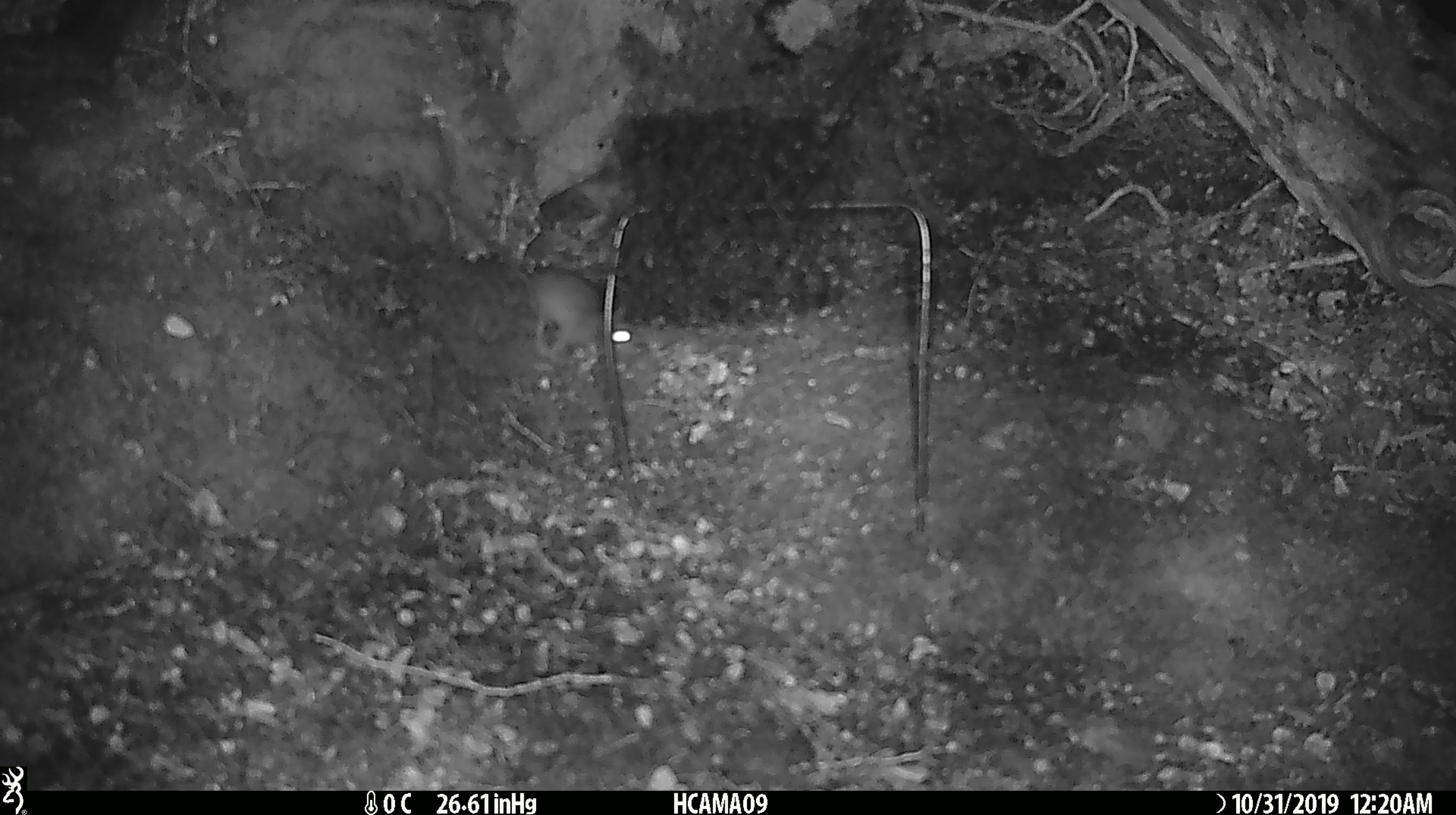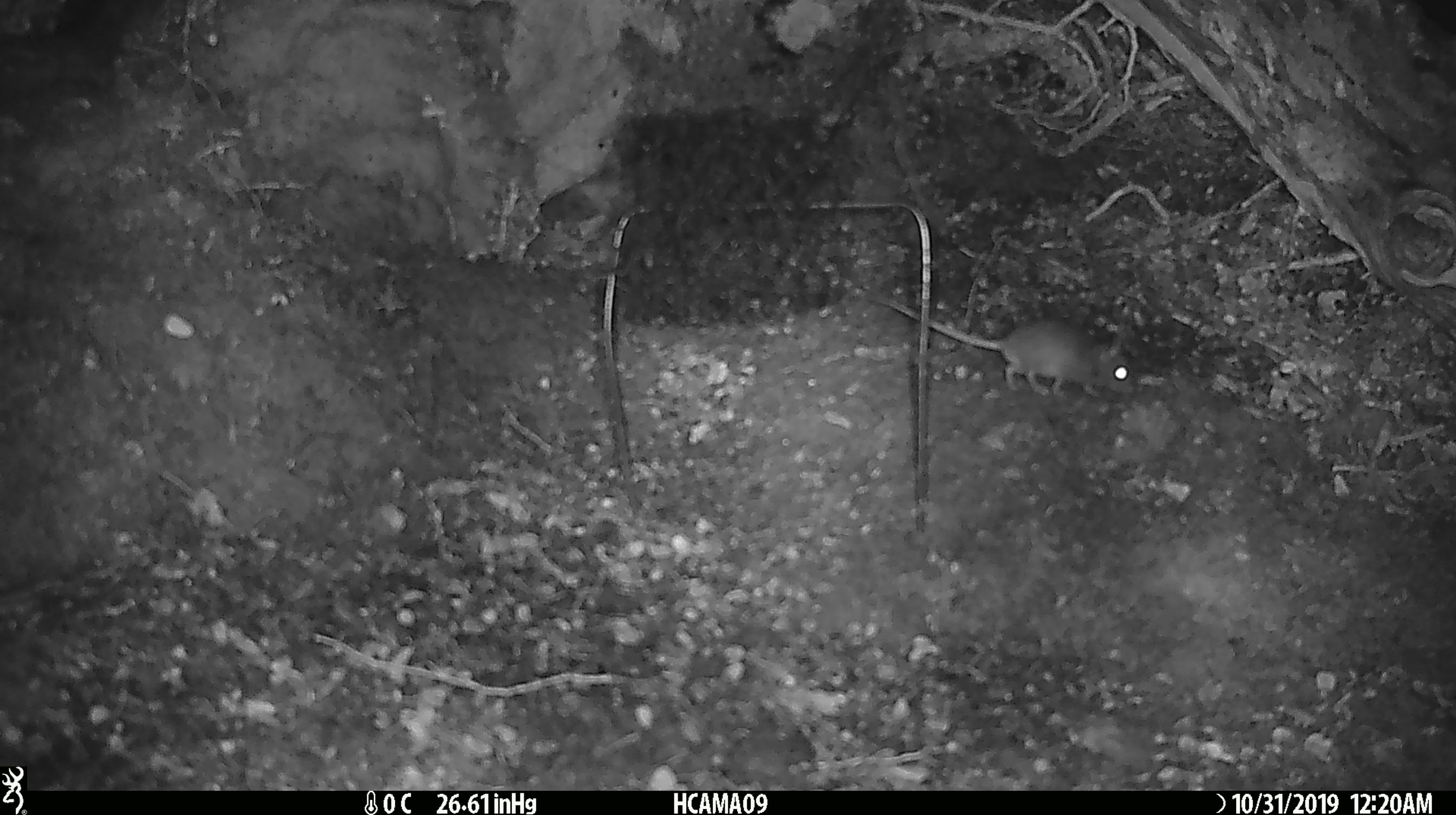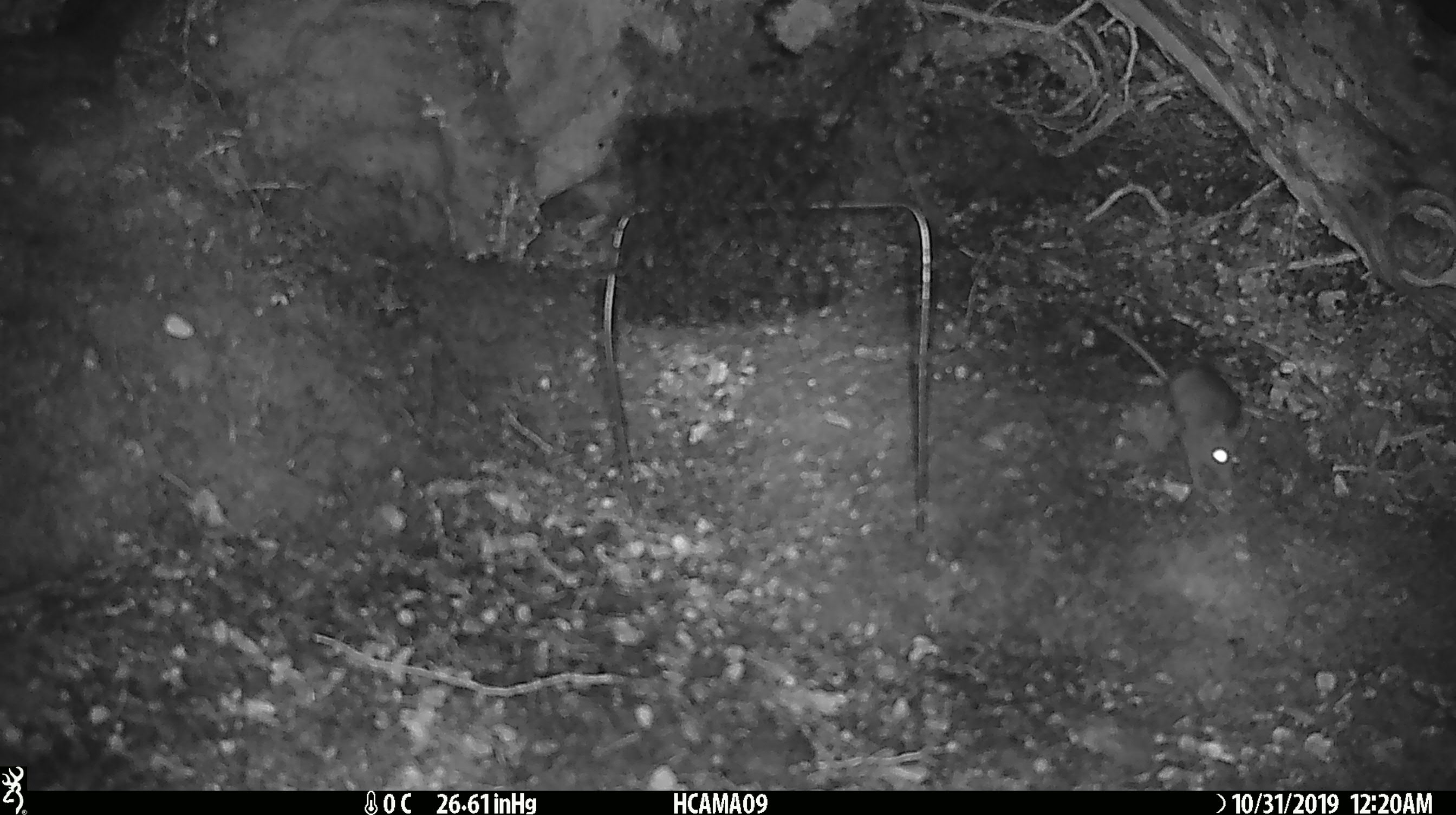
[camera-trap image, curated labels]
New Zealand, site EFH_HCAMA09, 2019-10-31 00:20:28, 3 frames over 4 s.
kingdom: Animalia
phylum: Chordata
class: Mammalia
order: Rodentia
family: Muridae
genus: Mus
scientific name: Mus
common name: mouse